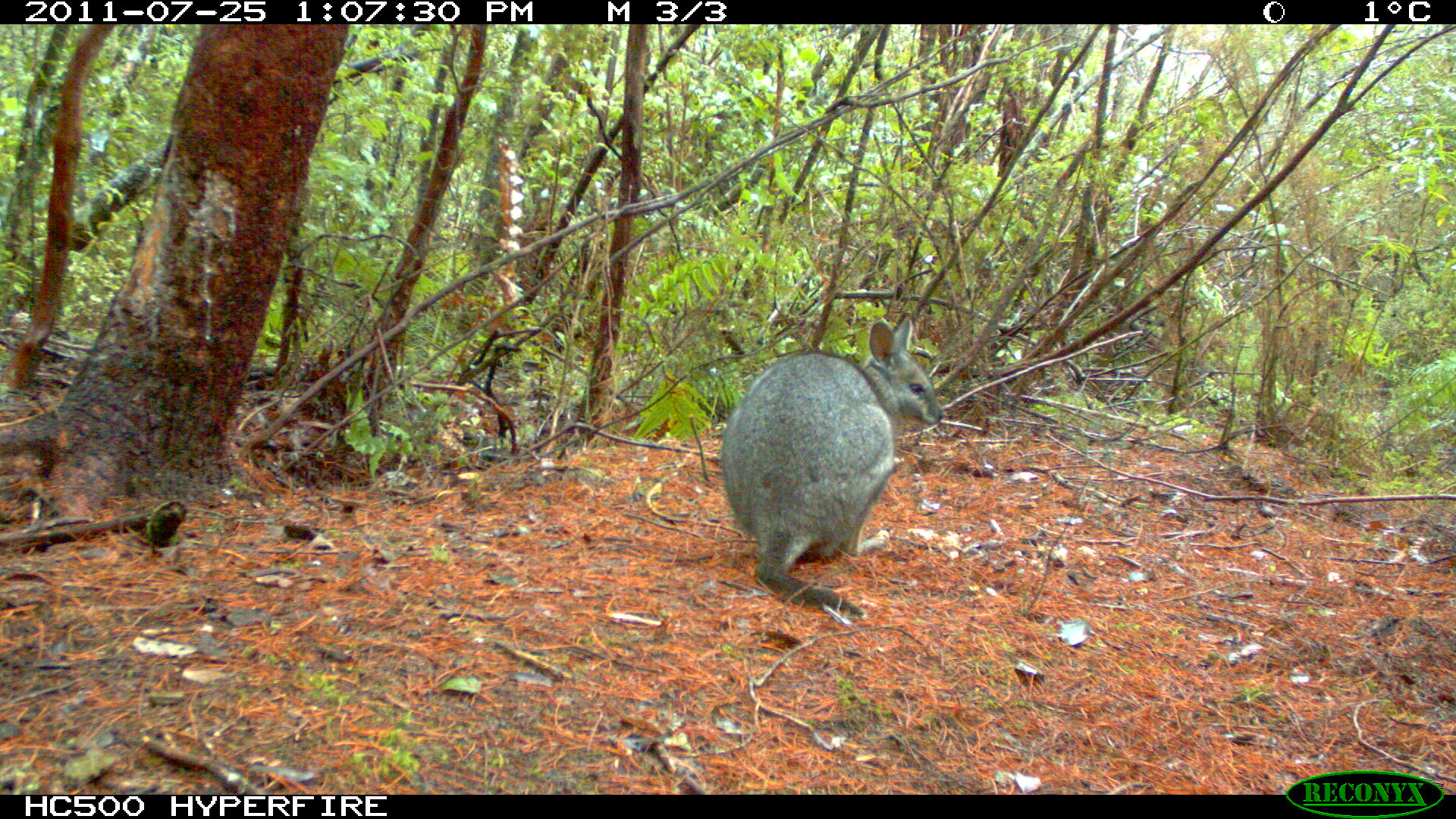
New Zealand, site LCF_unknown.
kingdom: Animalia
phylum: Chordata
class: Mammalia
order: Diprotodontia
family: Macropodidae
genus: Notamacropus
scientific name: Notamacropus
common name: wallaby